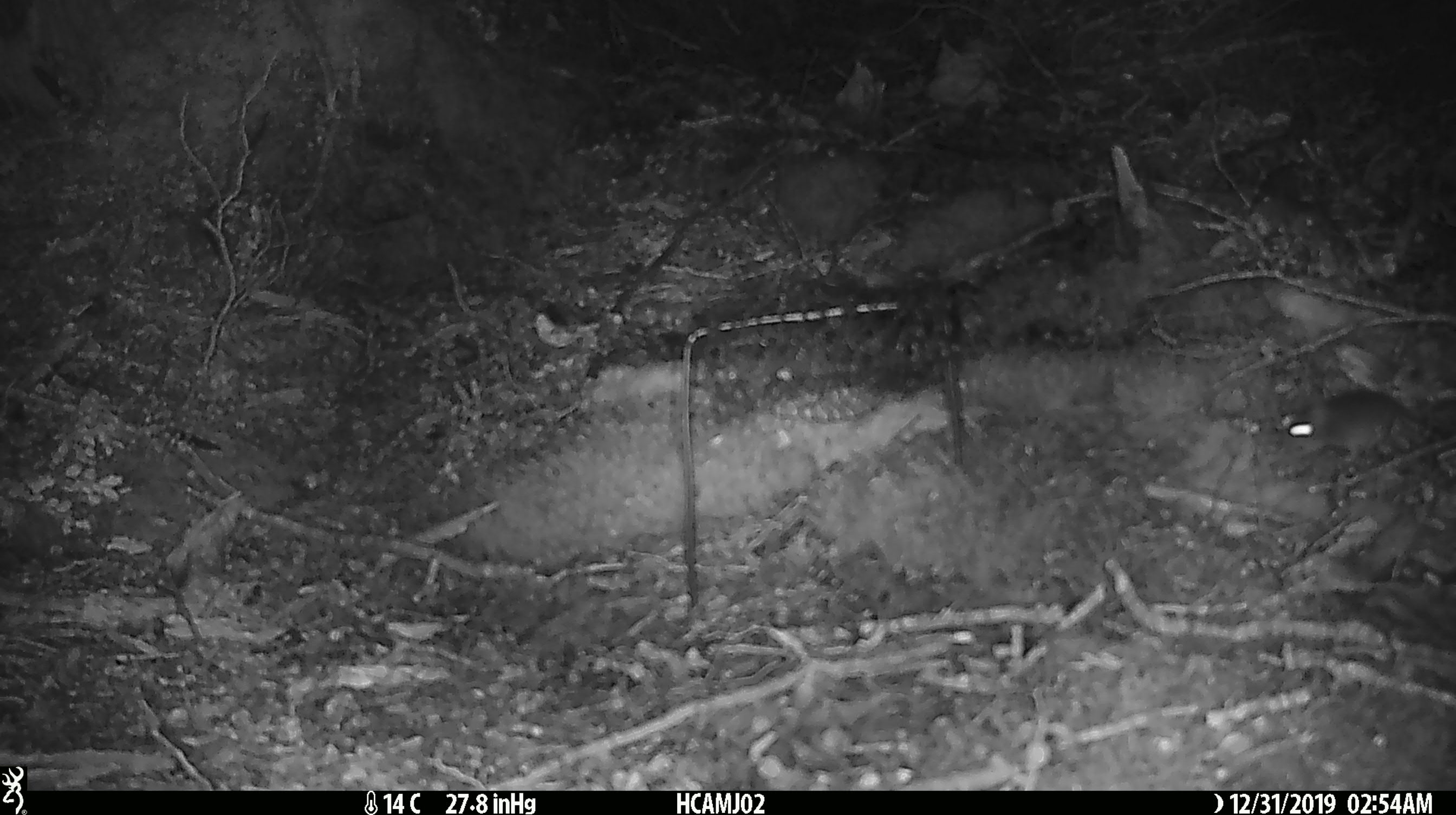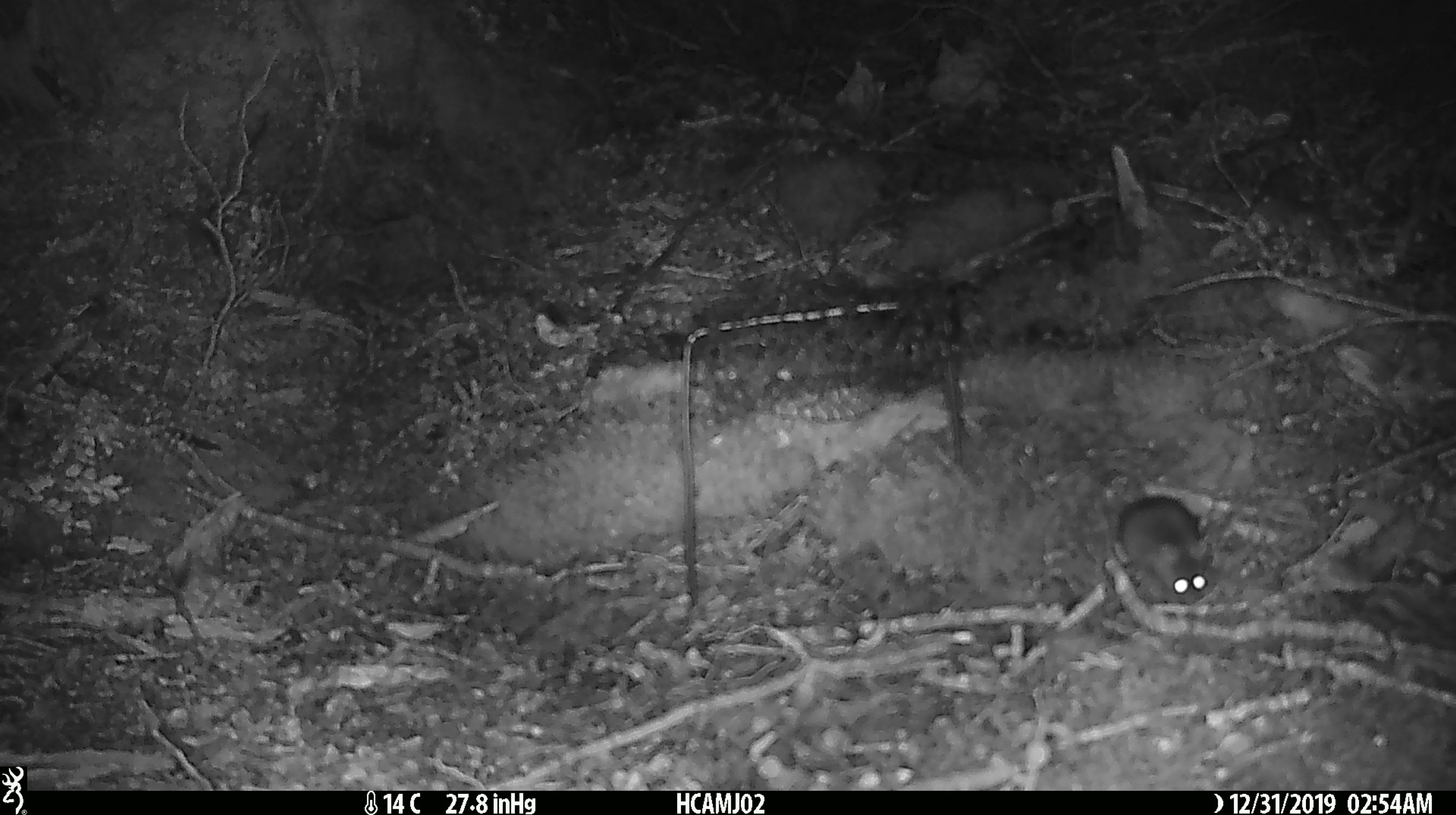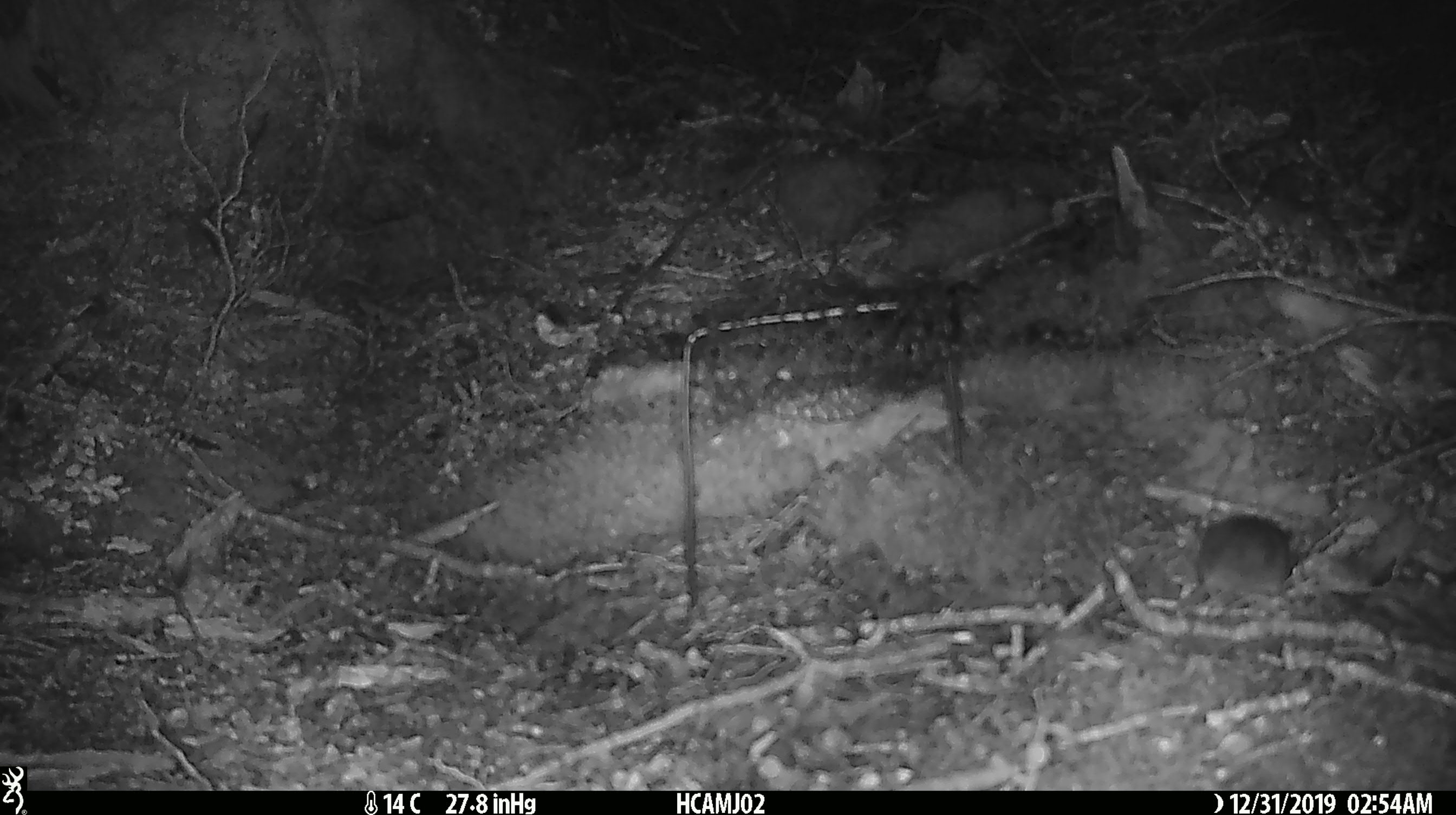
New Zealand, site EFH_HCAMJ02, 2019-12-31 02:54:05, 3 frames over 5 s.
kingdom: Animalia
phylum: Chordata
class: Mammalia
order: Rodentia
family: Muridae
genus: Mus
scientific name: Mus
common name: mouse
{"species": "mouse (Mus)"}